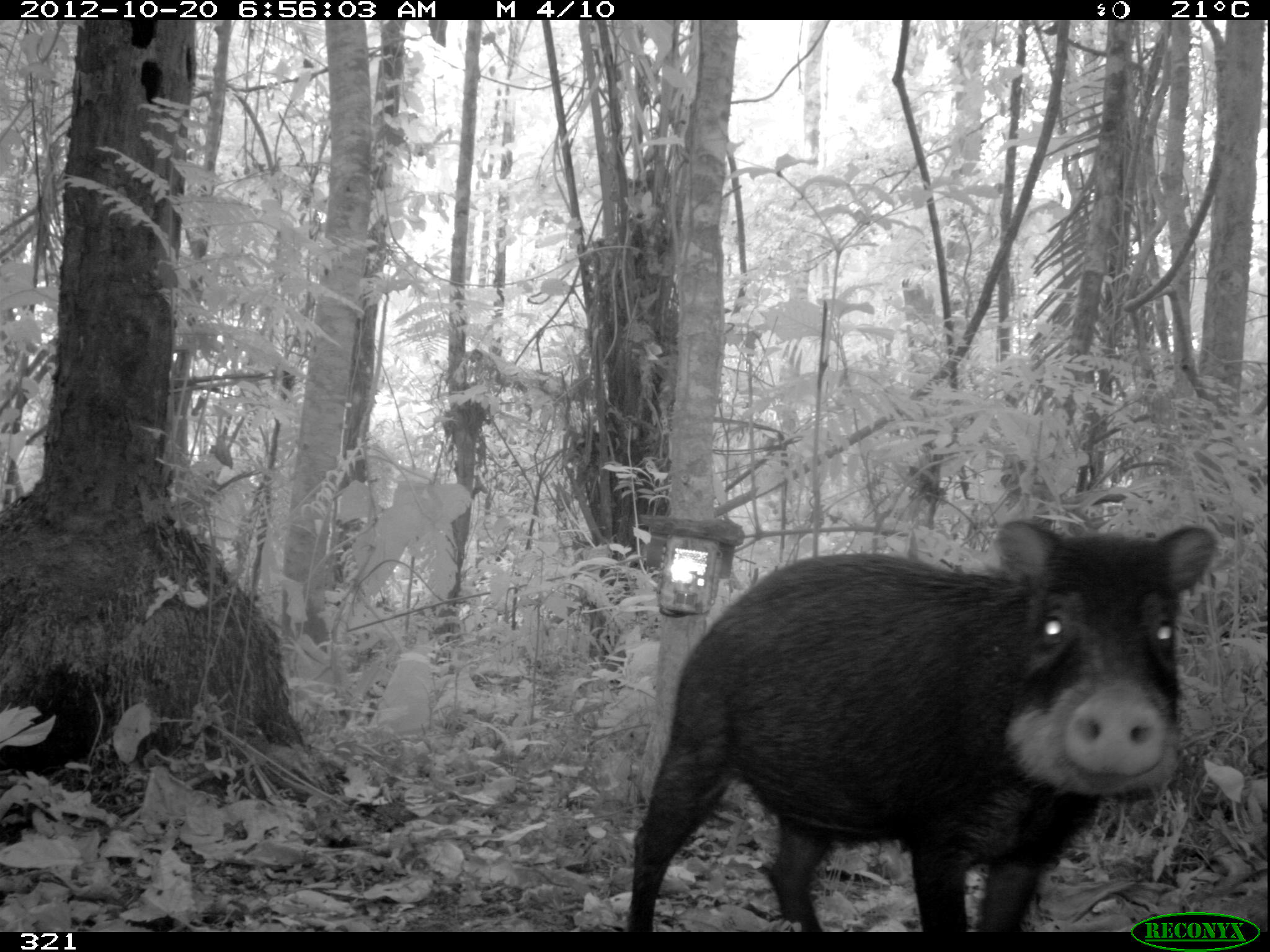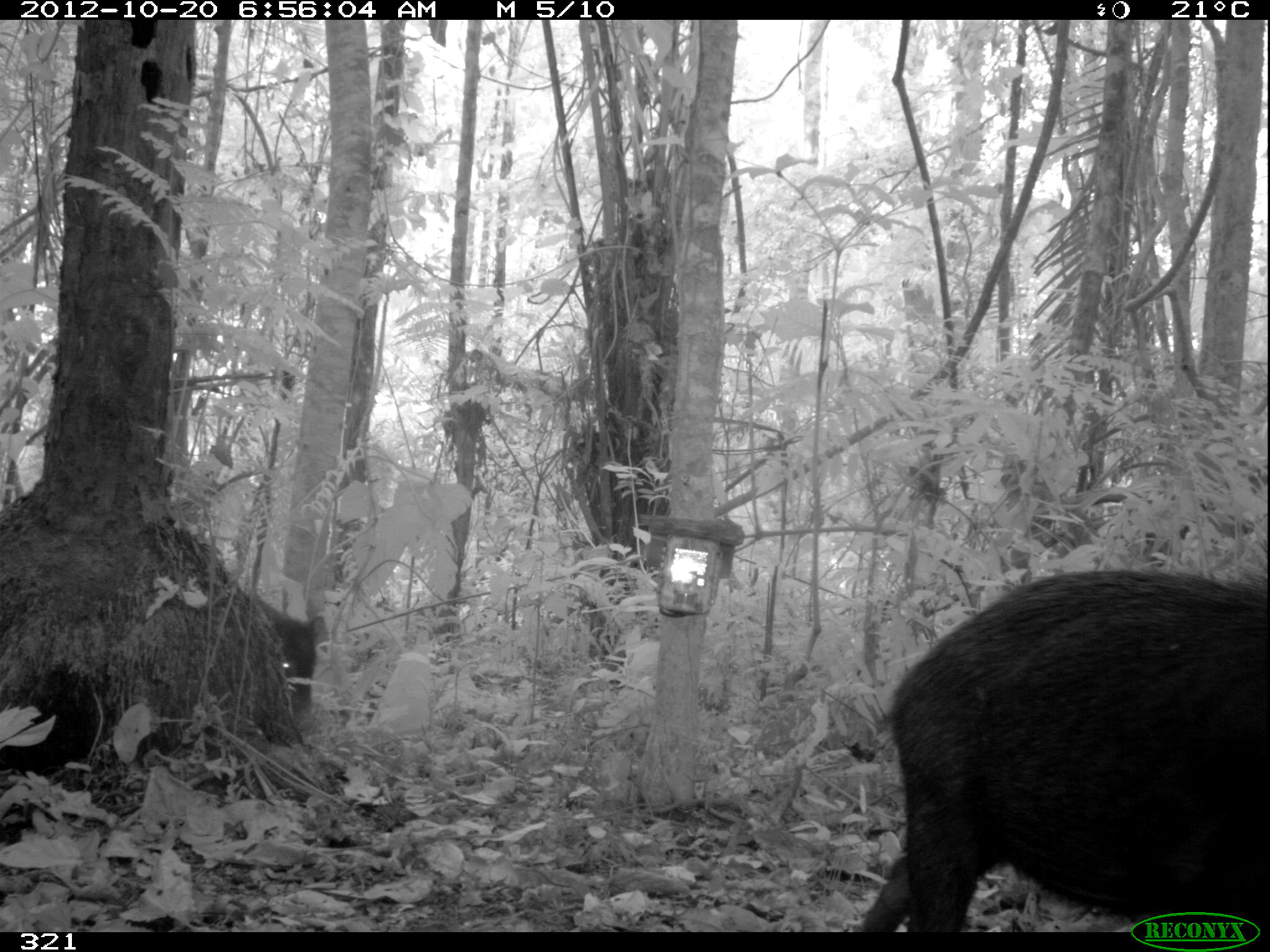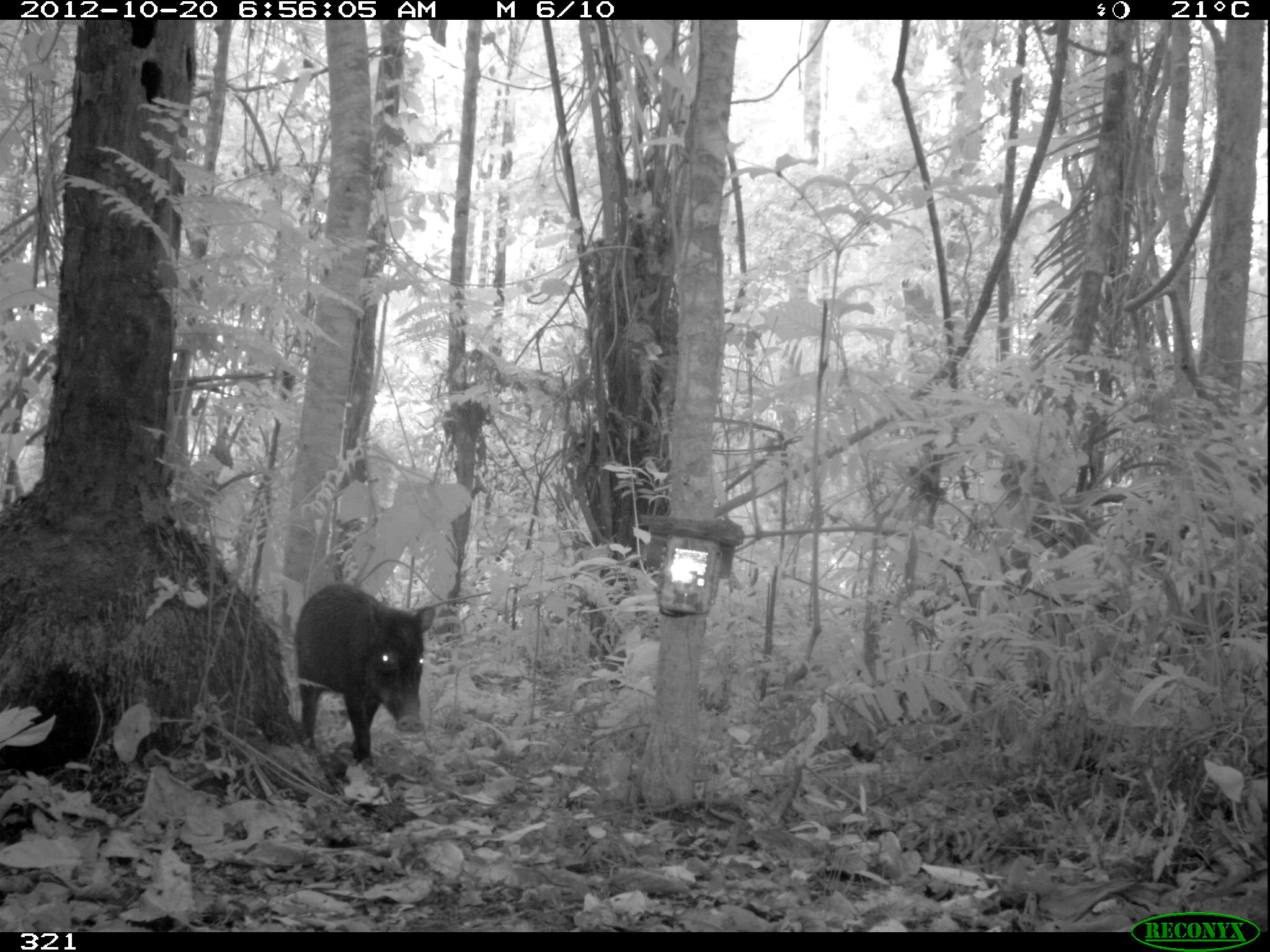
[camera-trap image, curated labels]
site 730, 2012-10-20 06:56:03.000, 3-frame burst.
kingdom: Animalia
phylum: Chordata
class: Mammalia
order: Artiodactyla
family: Tayassuidae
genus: Tayassu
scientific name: Tayassu pecari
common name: white-lipped peccary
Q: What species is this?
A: Tayassu pecari (white-lipped peccary).